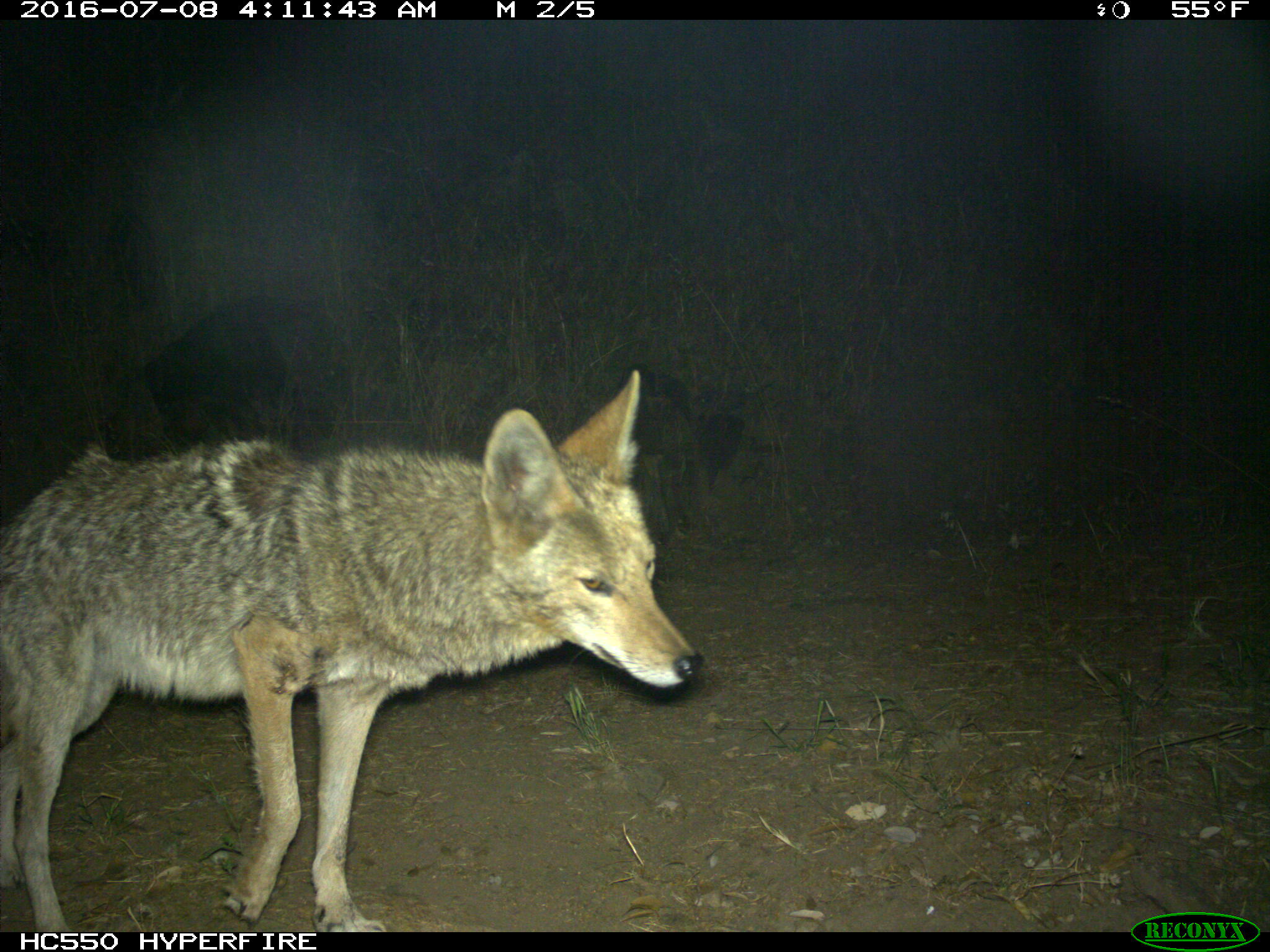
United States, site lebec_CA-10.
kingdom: Animalia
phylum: Chordata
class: Mammalia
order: Carnivora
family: Canidae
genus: Canis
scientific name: Canis latrans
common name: coyote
Canis latrans (coyote).